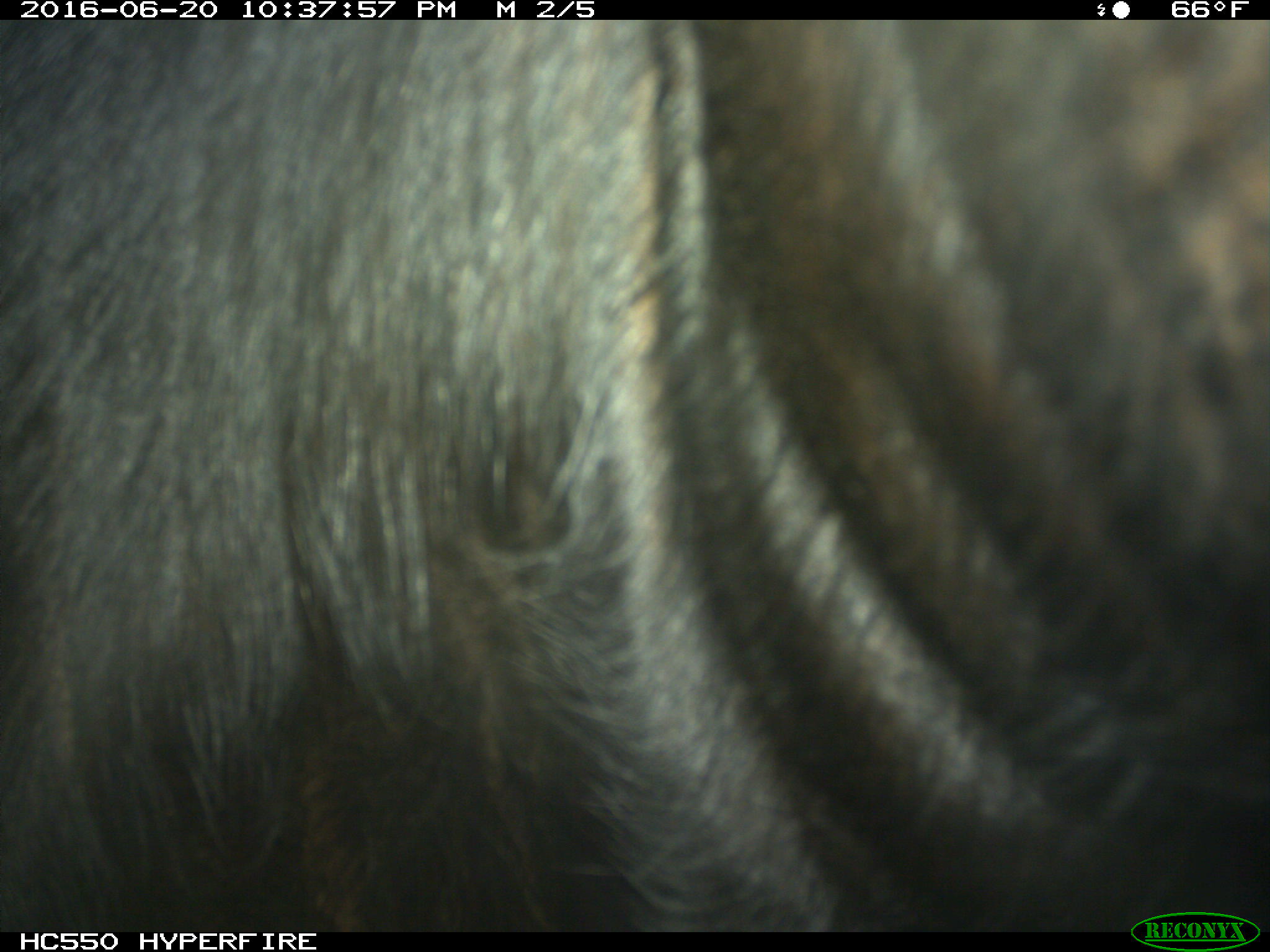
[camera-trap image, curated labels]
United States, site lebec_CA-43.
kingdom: Animalia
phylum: Chordata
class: Mammalia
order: Artiodactyla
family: Bovidae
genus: Bos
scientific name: Bos taurus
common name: domestic cow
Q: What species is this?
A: Bos taurus (domestic cow).